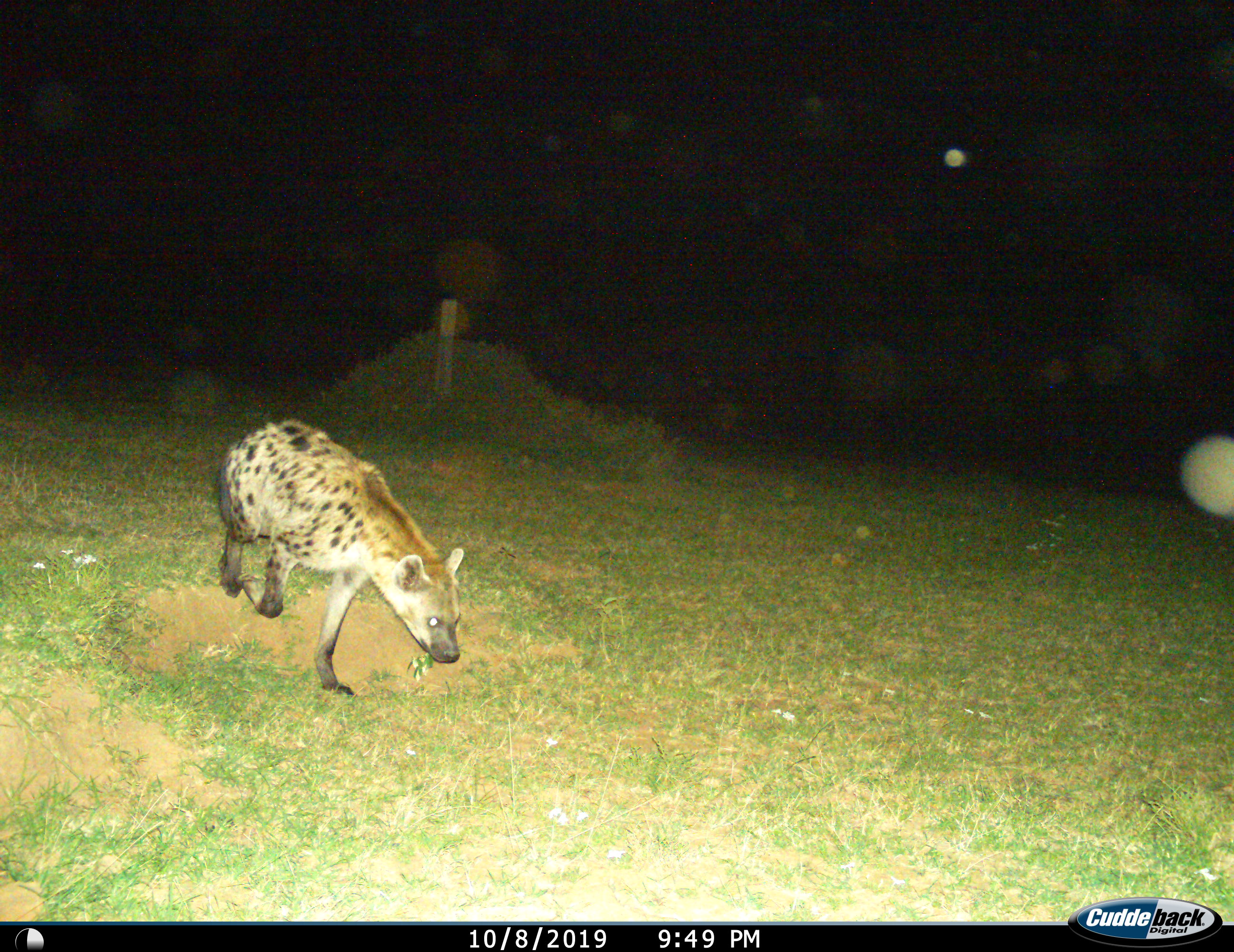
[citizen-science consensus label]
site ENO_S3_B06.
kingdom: Animalia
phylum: Chordata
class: Mammalia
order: Carnivora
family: Hyaenidae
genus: Crocuta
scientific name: Crocuta crocuta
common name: spotted hyena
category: hyenaspotted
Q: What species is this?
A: Hyenaspotted (spotted hyena) (Crocuta crocuta).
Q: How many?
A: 1.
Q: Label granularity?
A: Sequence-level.